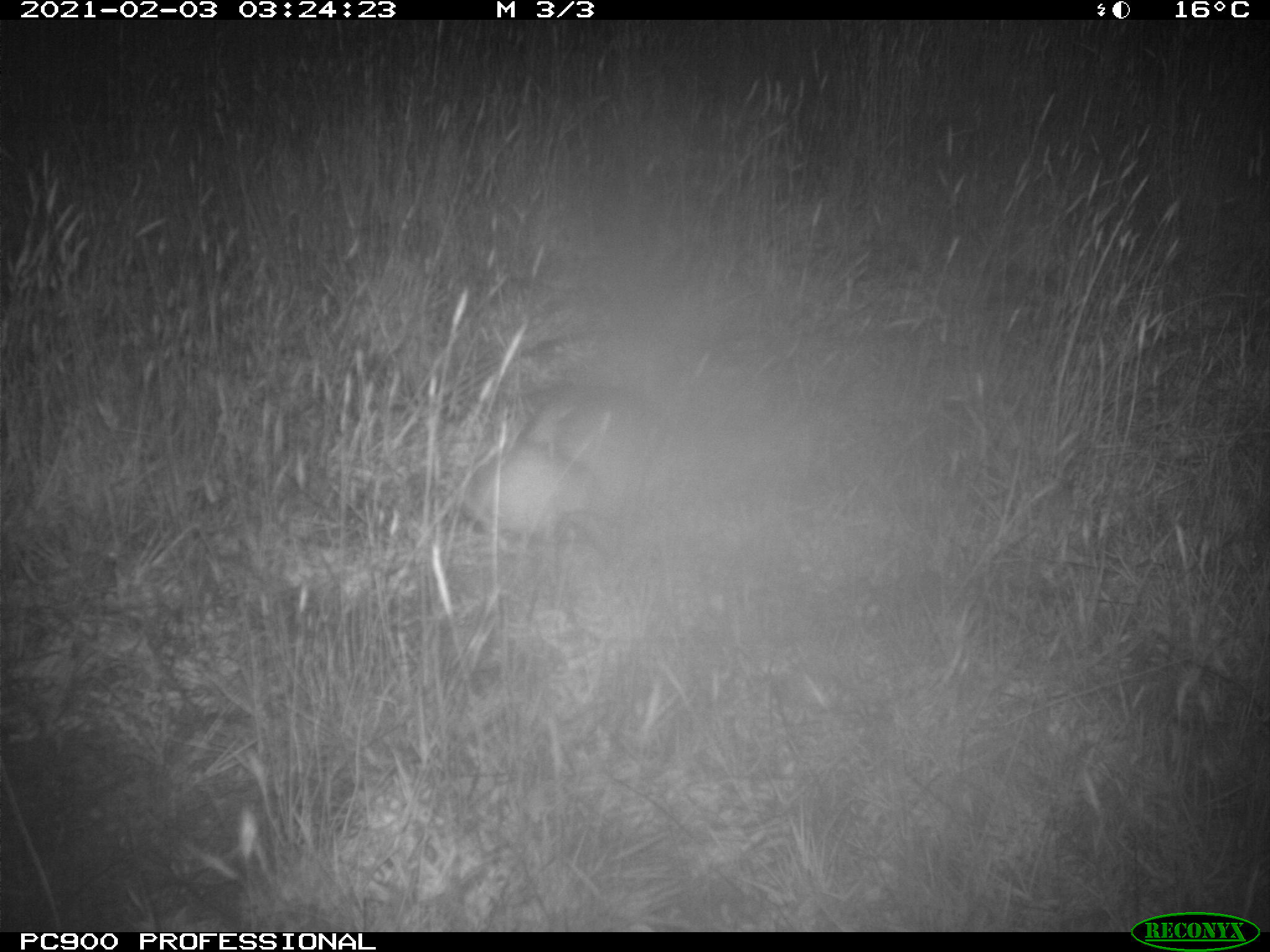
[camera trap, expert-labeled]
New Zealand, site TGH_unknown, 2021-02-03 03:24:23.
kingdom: Animalia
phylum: Chordata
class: Mammalia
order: Carnivora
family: Mustelidae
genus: Mustela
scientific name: Mustela furo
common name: ferret